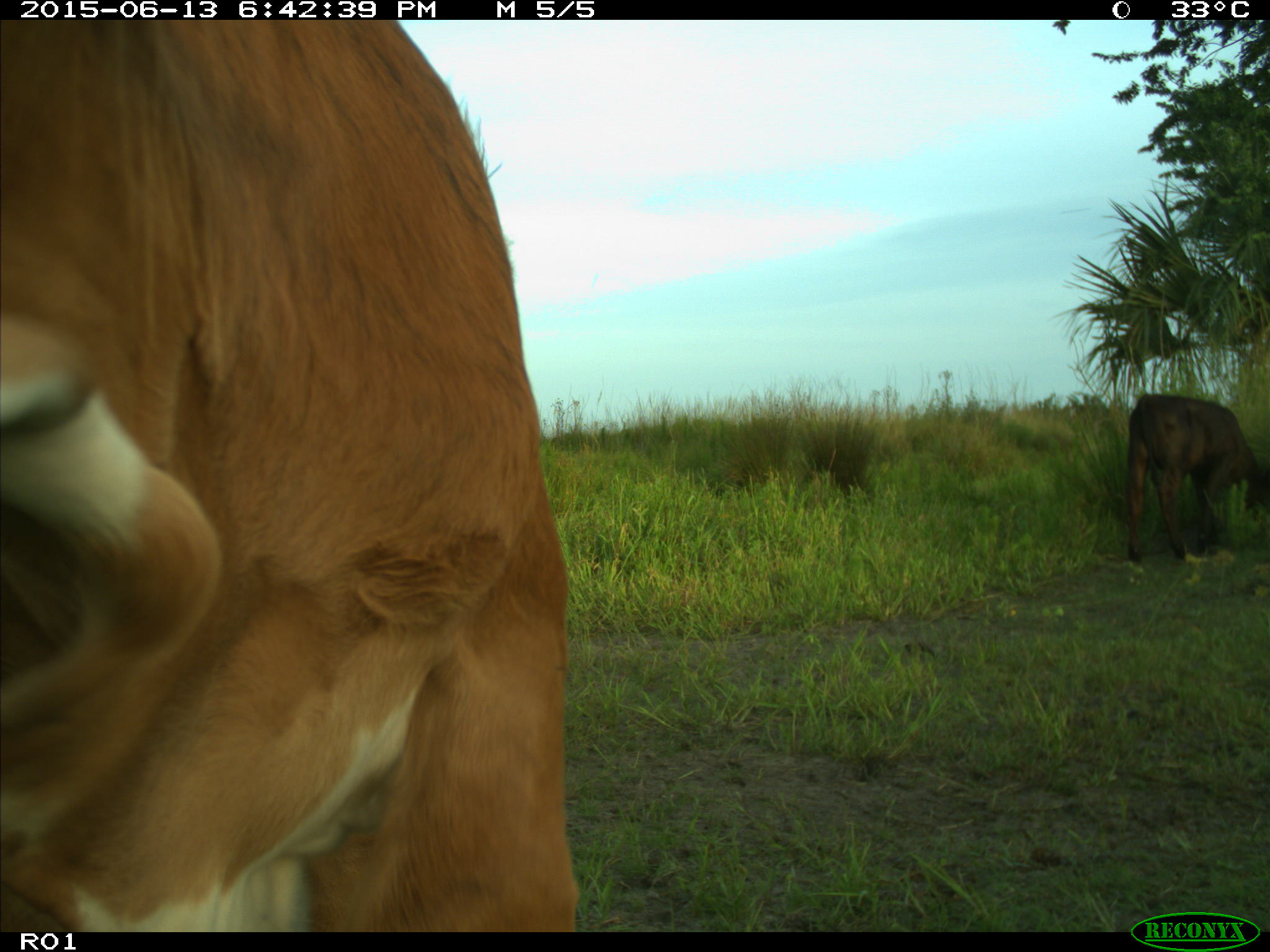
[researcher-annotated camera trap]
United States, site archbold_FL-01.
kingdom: Animalia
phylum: Chordata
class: Mammalia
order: Artiodactyla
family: Bovidae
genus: Bos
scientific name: Bos taurus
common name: domestic cow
Bos taurus (domestic cow).